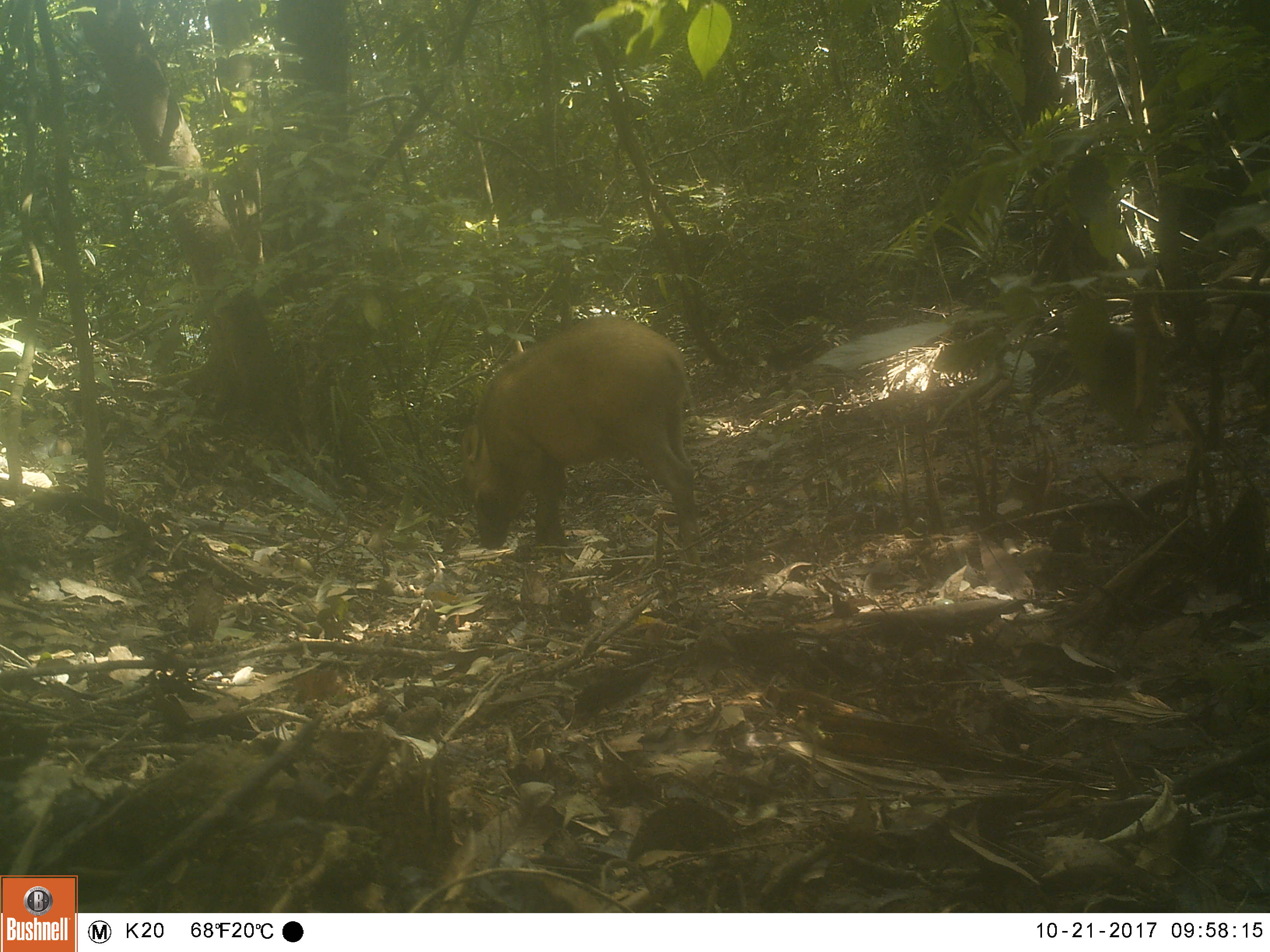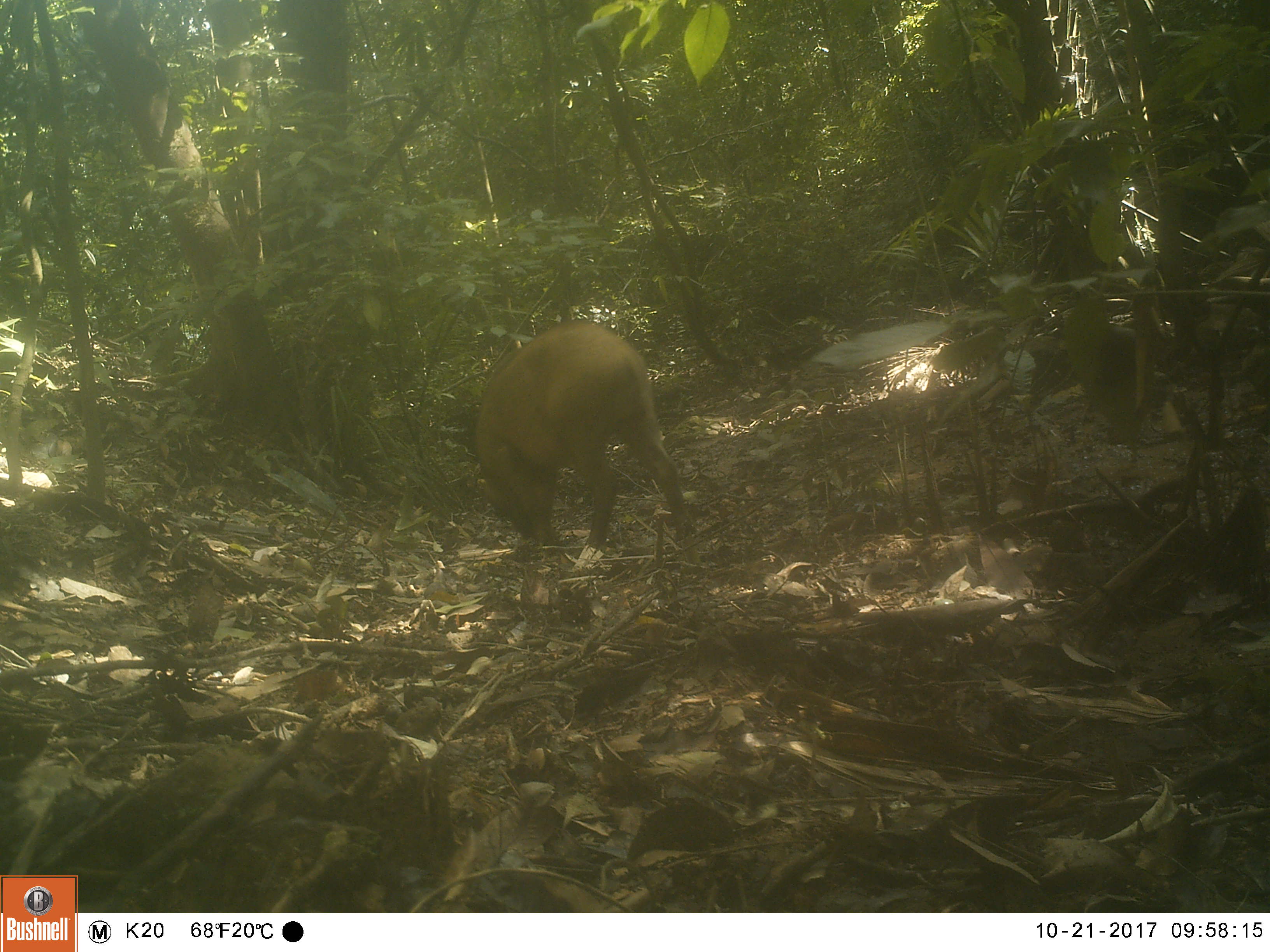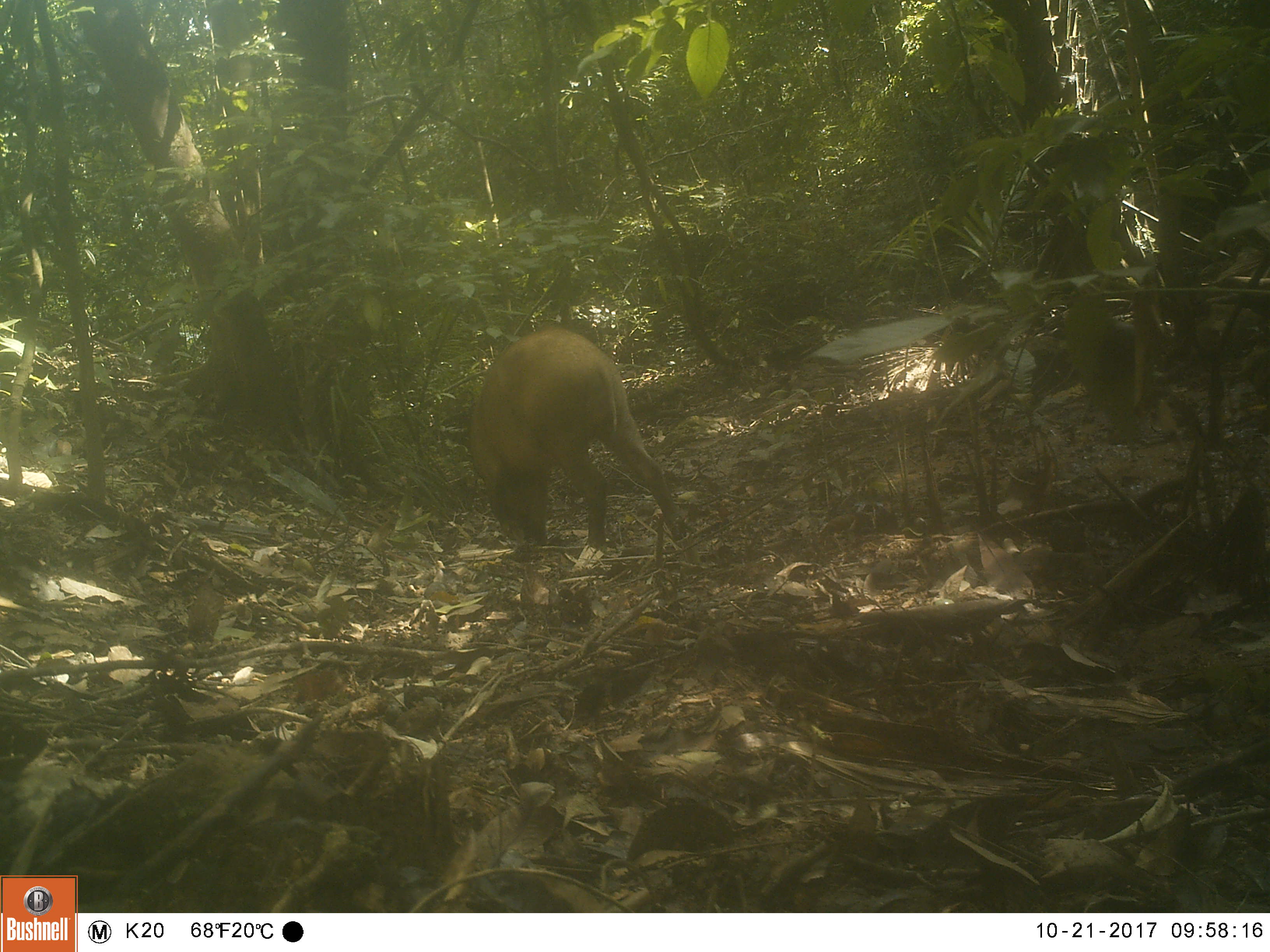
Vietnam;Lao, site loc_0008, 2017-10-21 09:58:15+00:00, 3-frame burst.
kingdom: Animalia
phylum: Chordata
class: Mammalia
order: Artiodactyla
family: Suidae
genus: Sus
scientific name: Sus scrofa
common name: eurasian wild pig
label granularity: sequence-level